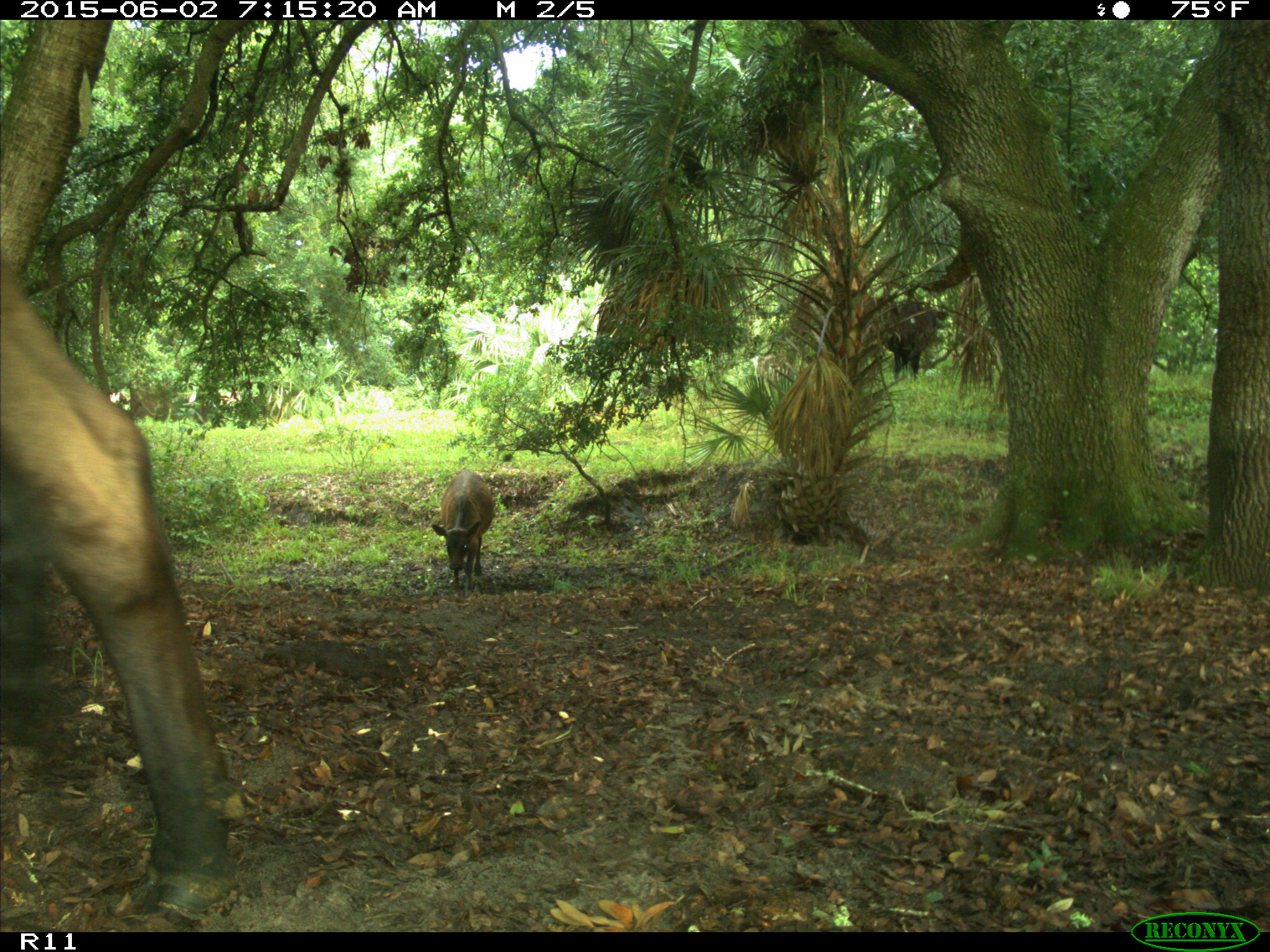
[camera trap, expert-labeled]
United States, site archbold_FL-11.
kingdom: Animalia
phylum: Chordata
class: Mammalia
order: Artiodactyla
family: Bovidae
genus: Bos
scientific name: Bos taurus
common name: domestic cow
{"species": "Bos taurus (domestic cow)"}